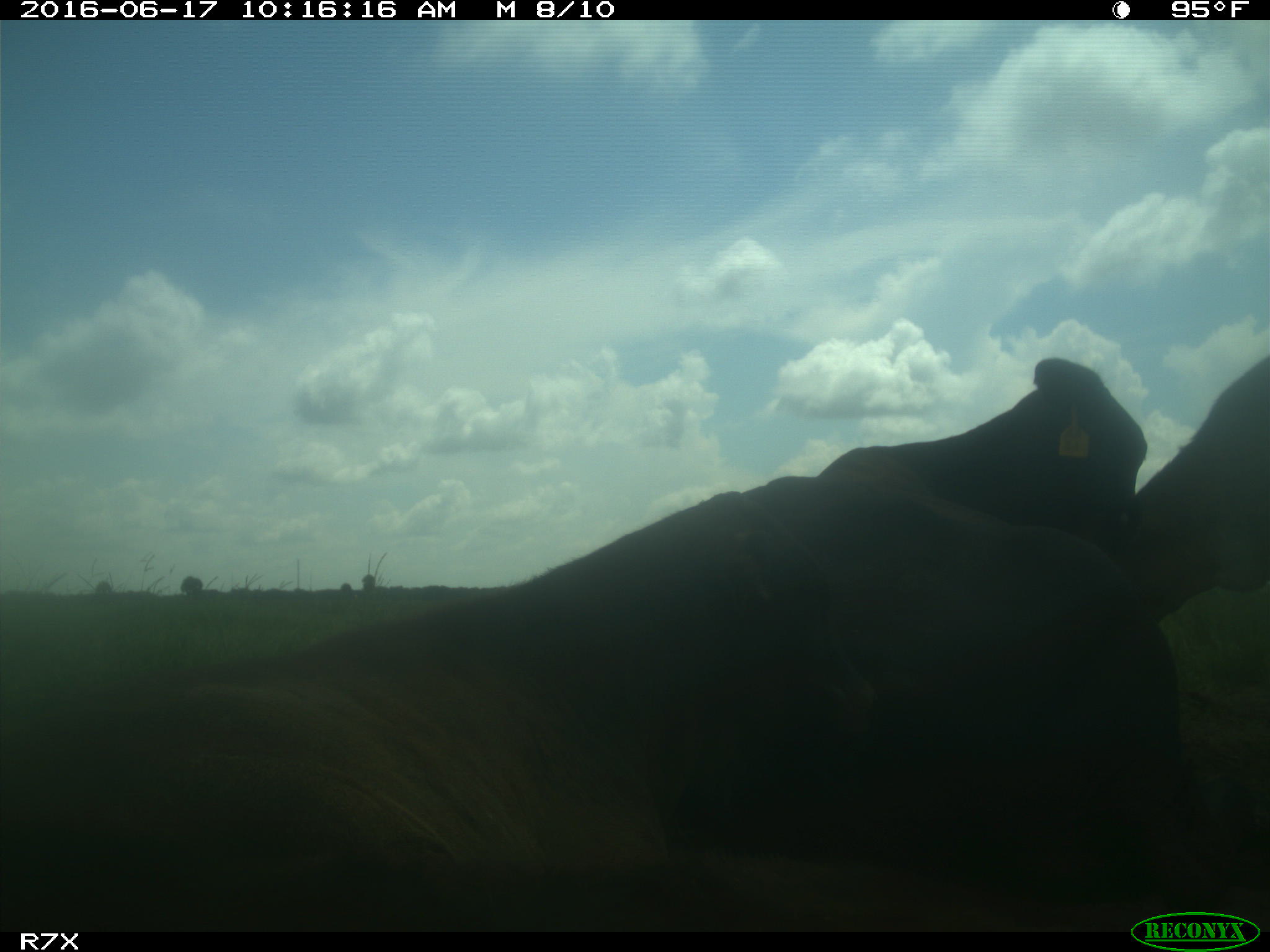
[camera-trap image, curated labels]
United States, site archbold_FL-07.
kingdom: Animalia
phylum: Chordata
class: Mammalia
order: Artiodactyla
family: Bovidae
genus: Bos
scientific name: Bos taurus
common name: domestic cow